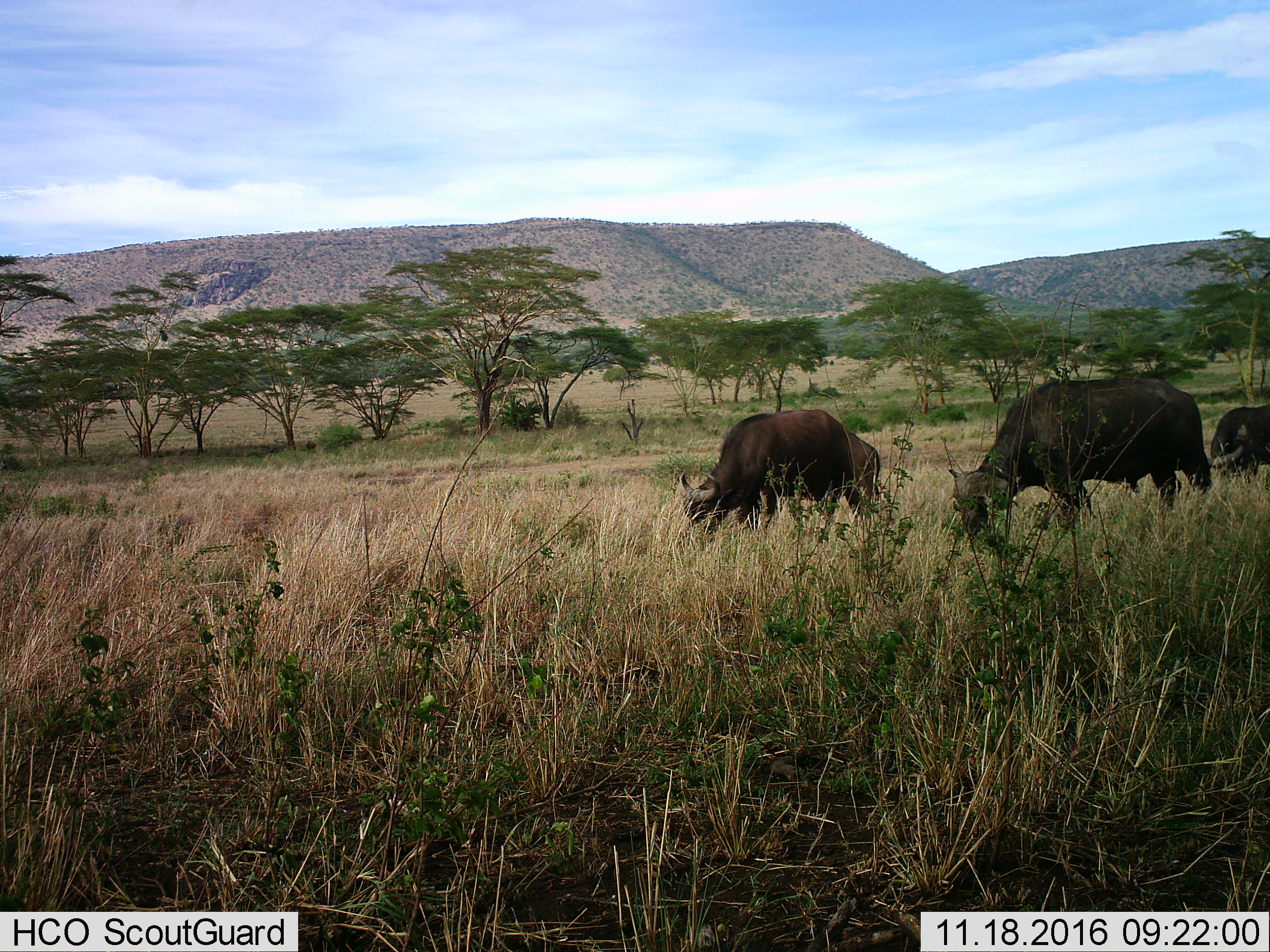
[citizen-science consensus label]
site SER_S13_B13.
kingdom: Animalia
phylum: Chordata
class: Mammalia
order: Artiodactyla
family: Bovidae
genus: Syncerus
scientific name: Syncerus caffer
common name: african buffalo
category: buffalo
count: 3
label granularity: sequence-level